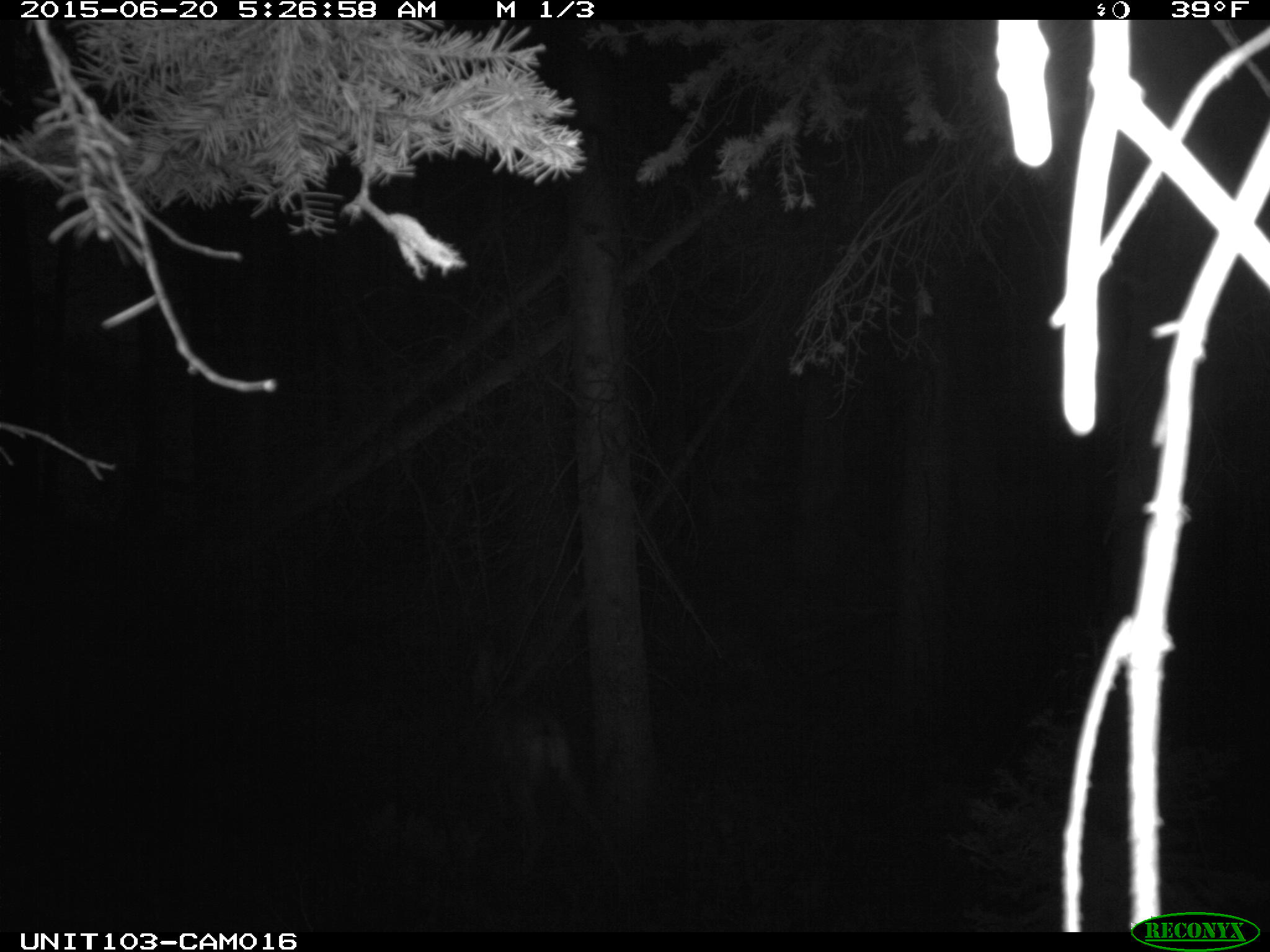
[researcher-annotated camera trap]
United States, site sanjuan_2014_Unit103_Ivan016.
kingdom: Animalia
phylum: Chordata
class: Mammalia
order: Artiodactyla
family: Cervidae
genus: Odocoileus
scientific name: Odocoileus hemionus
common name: mule deer